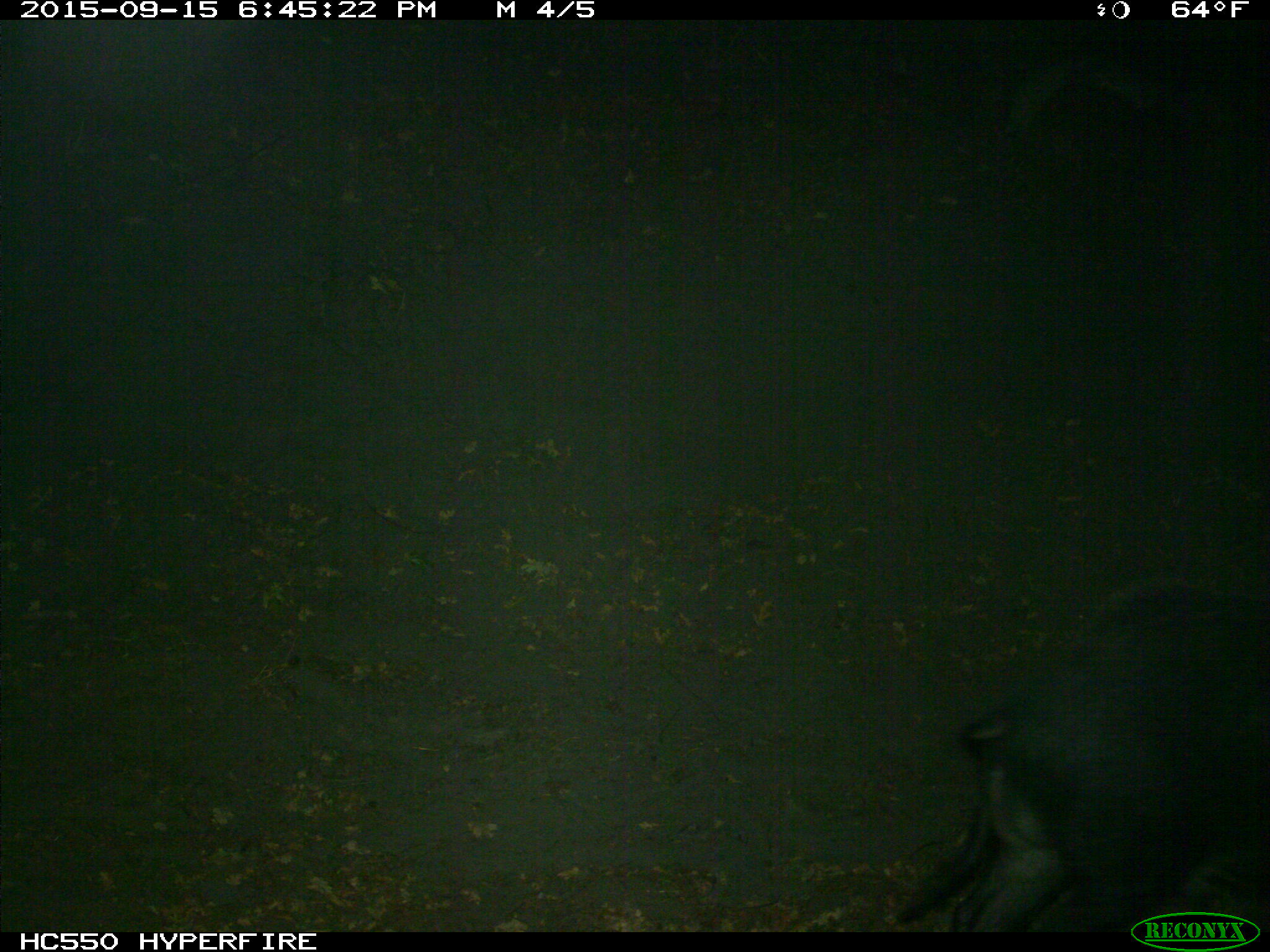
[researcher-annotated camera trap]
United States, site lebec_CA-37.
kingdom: Animalia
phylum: Chordata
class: Mammalia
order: Artiodactyla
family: Suidae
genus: Sus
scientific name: Sus scrofa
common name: wild boar